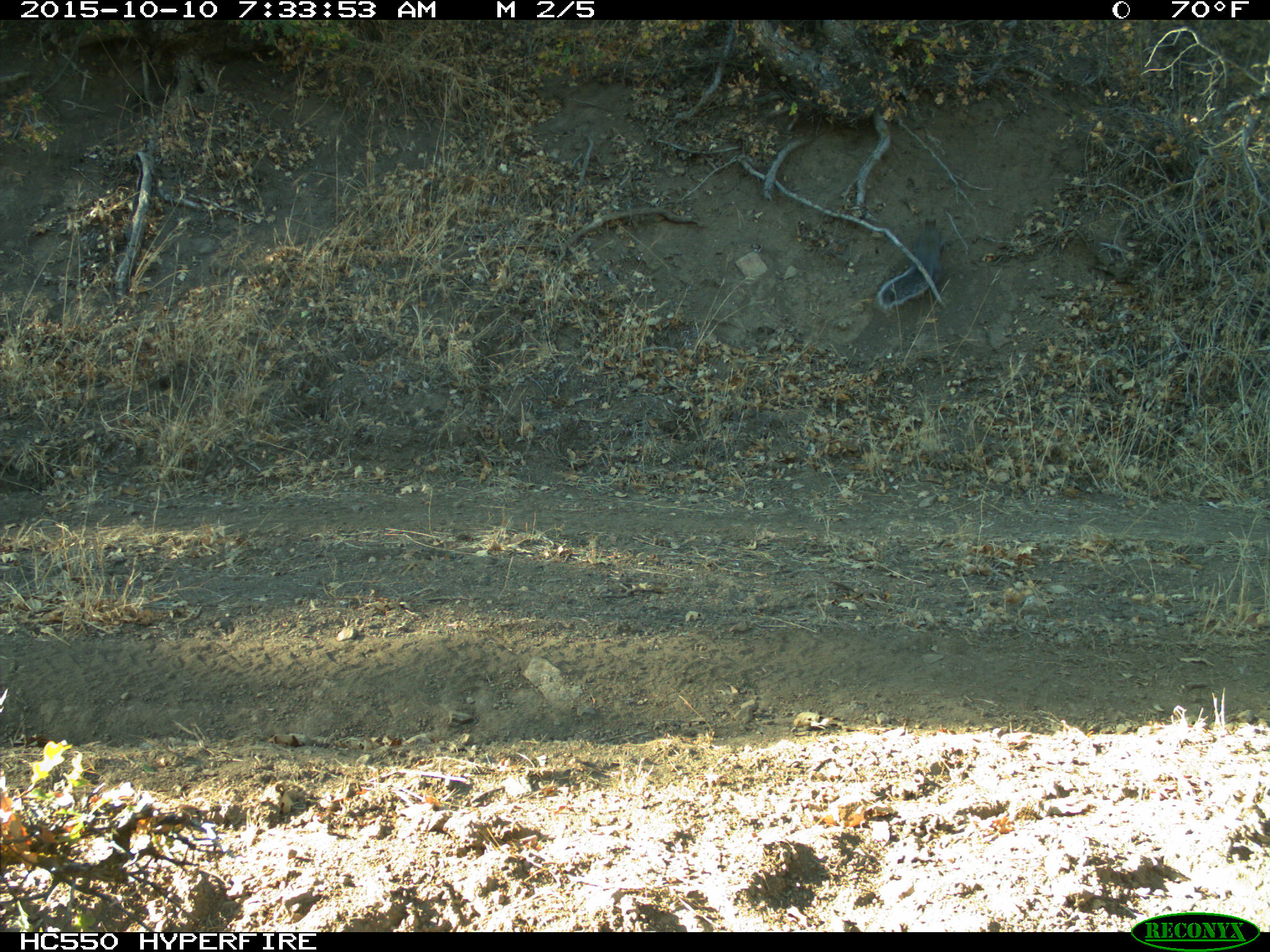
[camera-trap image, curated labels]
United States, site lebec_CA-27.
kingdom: Animalia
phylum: Chordata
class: Mammalia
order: Rodentia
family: Sciuridae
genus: Sciurus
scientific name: Sciurus carolinensis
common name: eastern gray squirrel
Sciurus carolinensis (eastern gray squirrel).